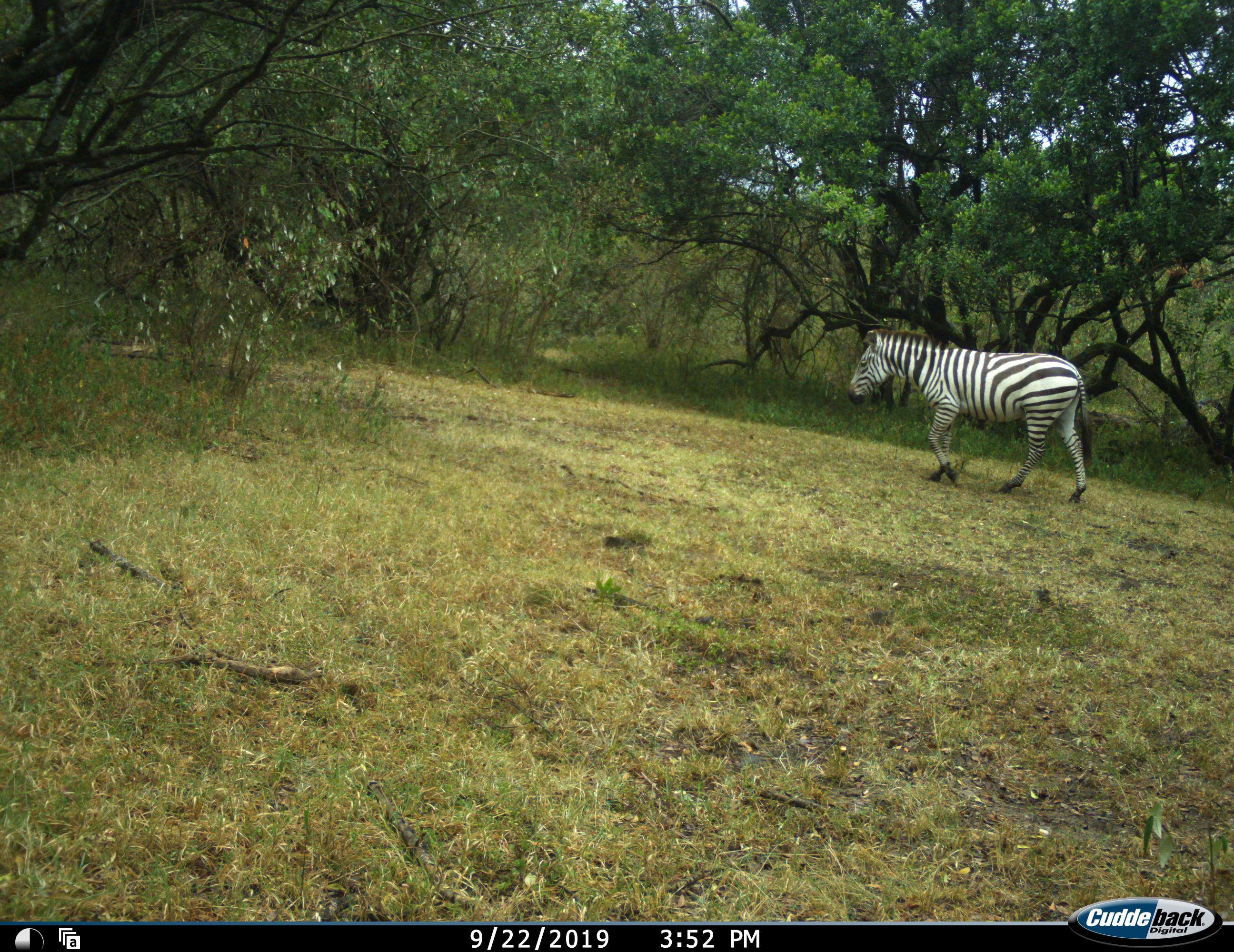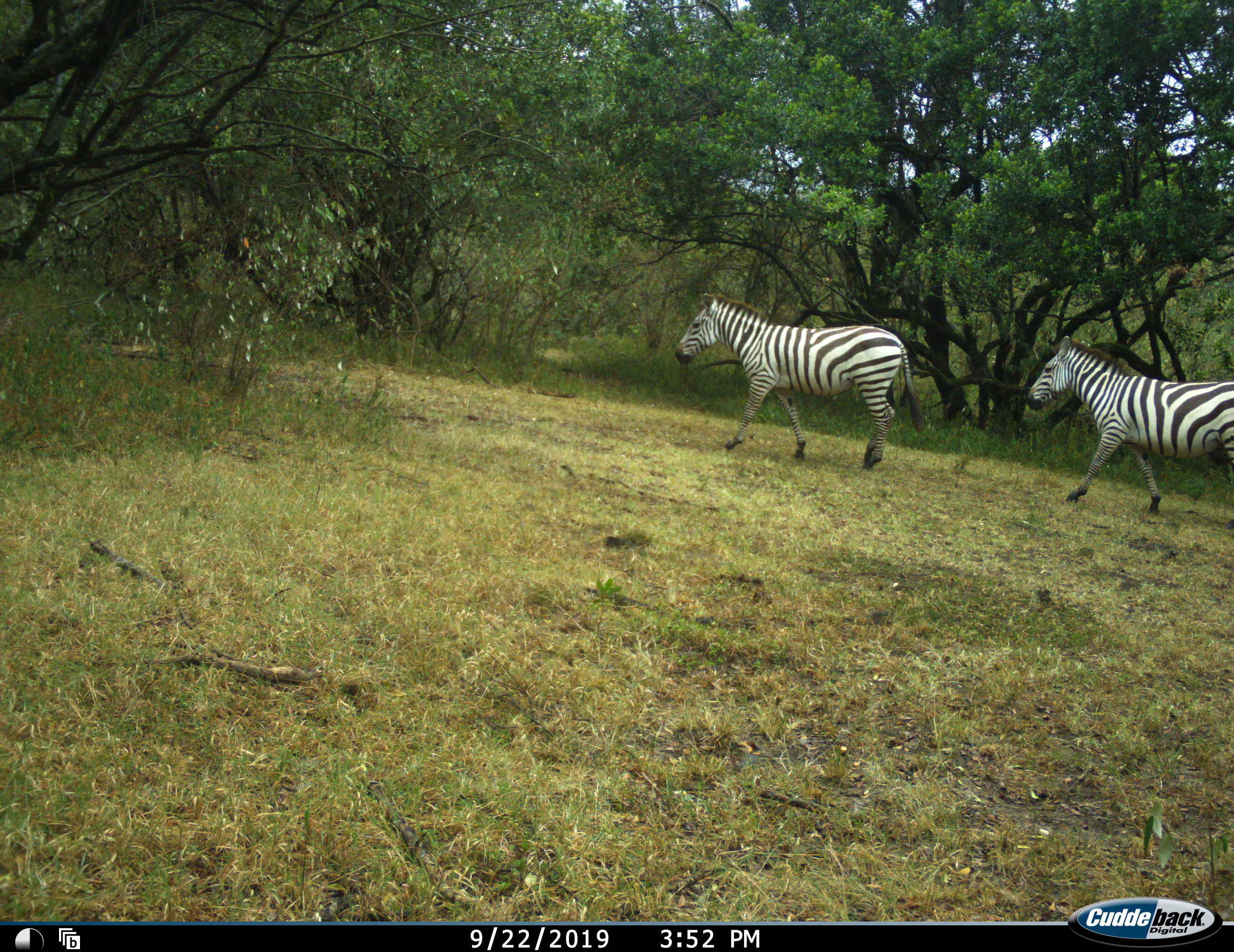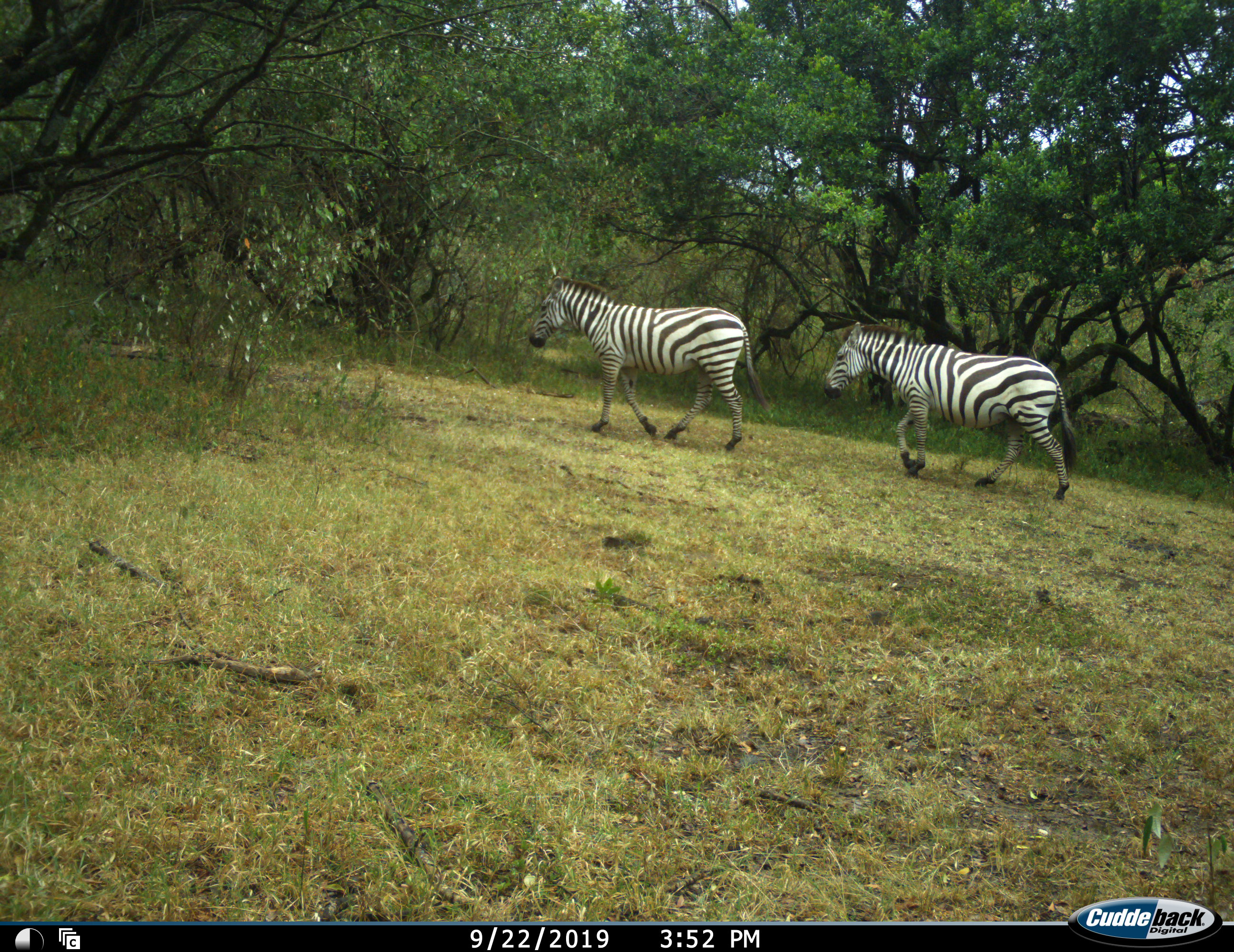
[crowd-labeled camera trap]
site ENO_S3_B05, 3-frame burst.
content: unidentified animal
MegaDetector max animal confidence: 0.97